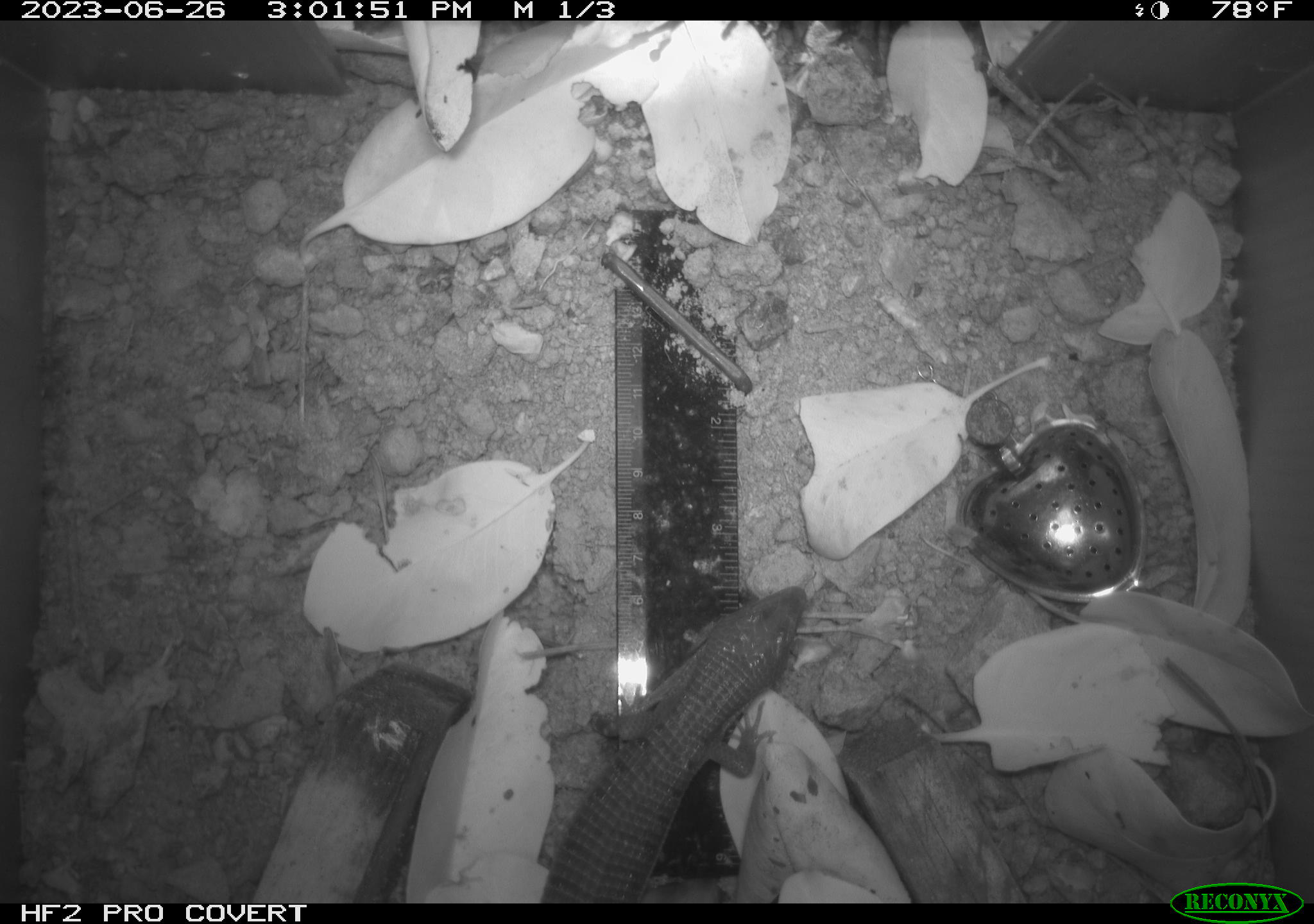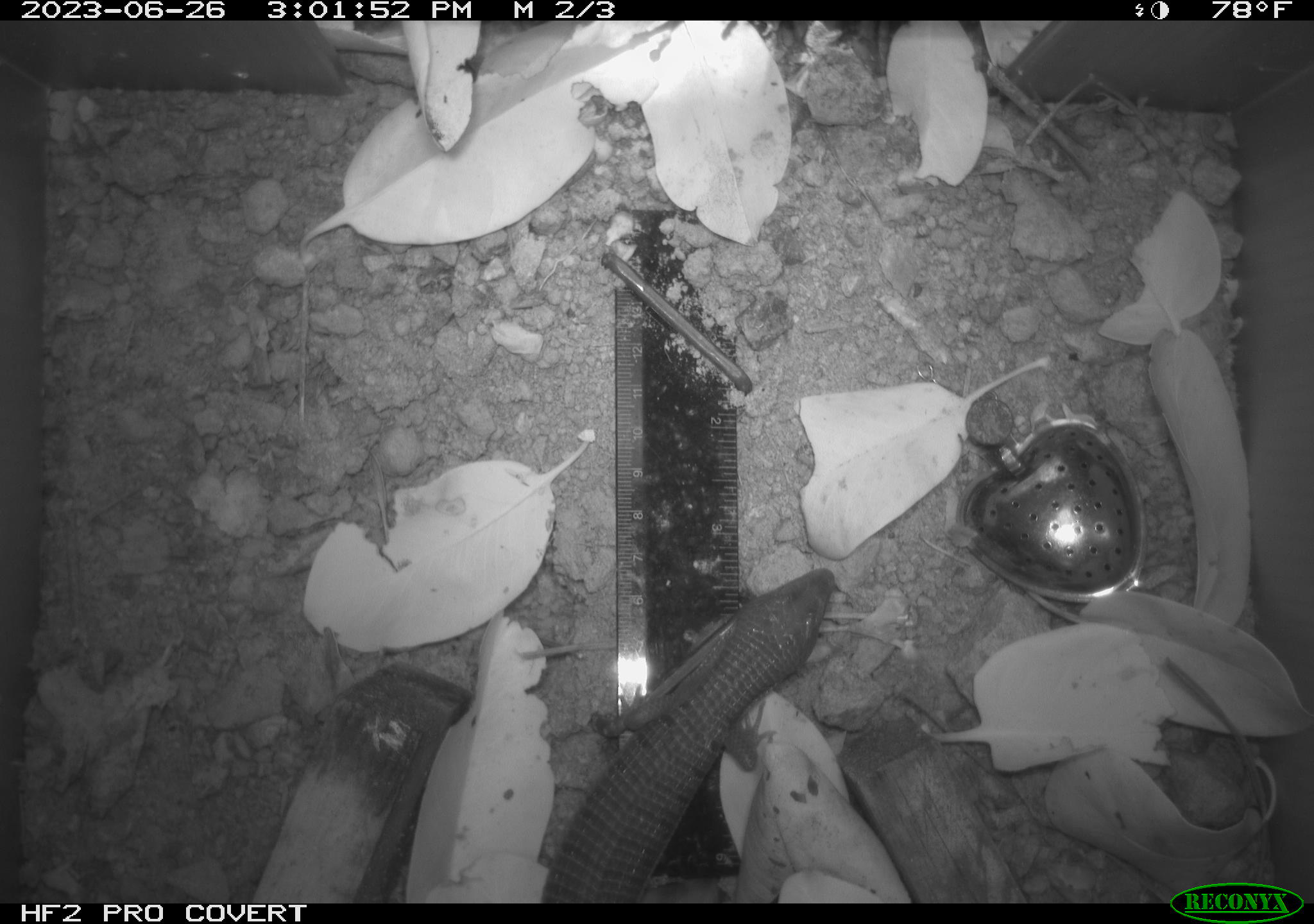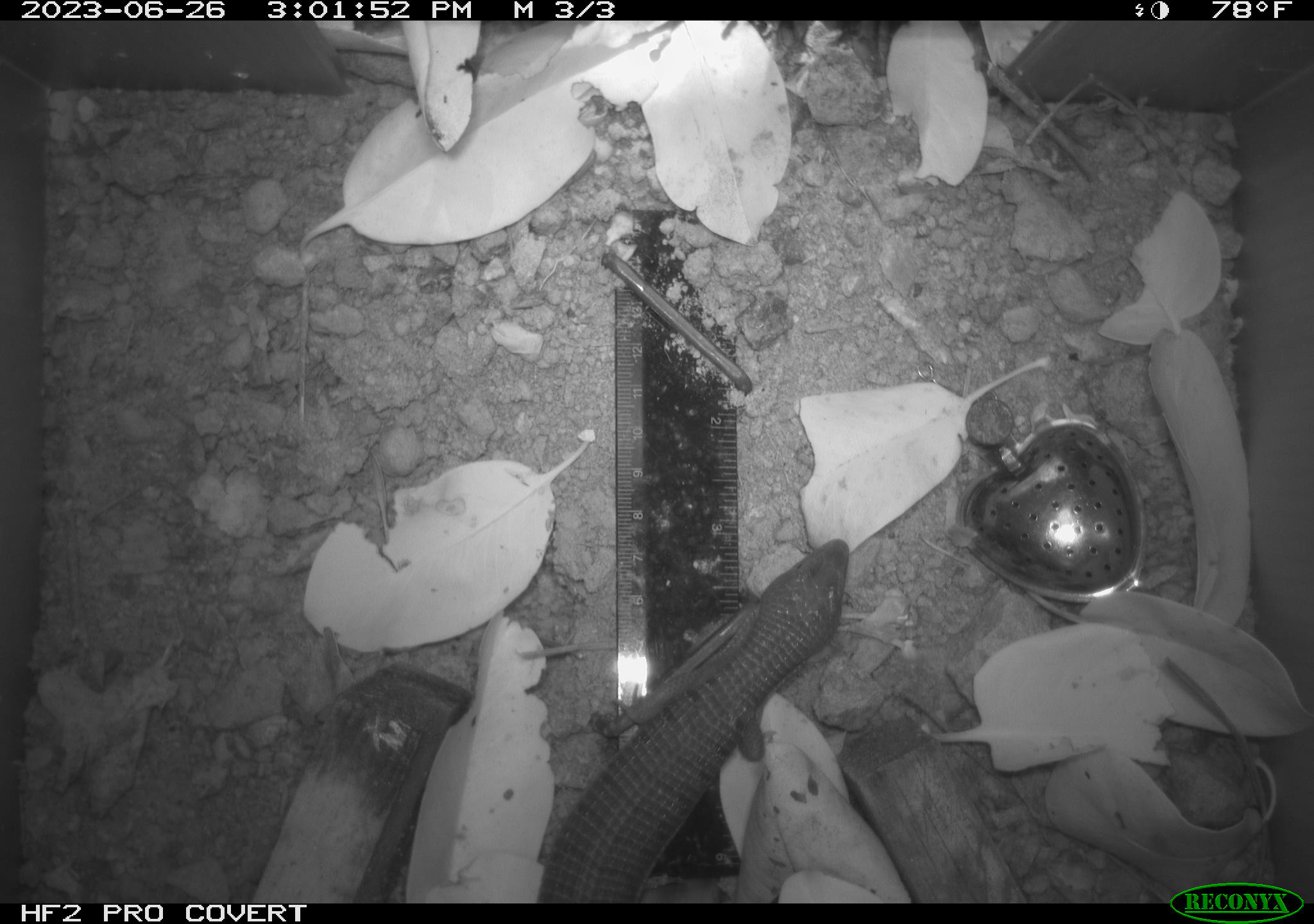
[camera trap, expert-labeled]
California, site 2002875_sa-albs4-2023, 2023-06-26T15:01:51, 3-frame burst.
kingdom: Animalia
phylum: Chordata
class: Reptilia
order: Squamata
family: Anguidae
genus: Elgaria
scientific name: Elgaria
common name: alligator lizards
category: elgaria species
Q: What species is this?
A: Elgaria species (alligator lizards) (Elgaria).